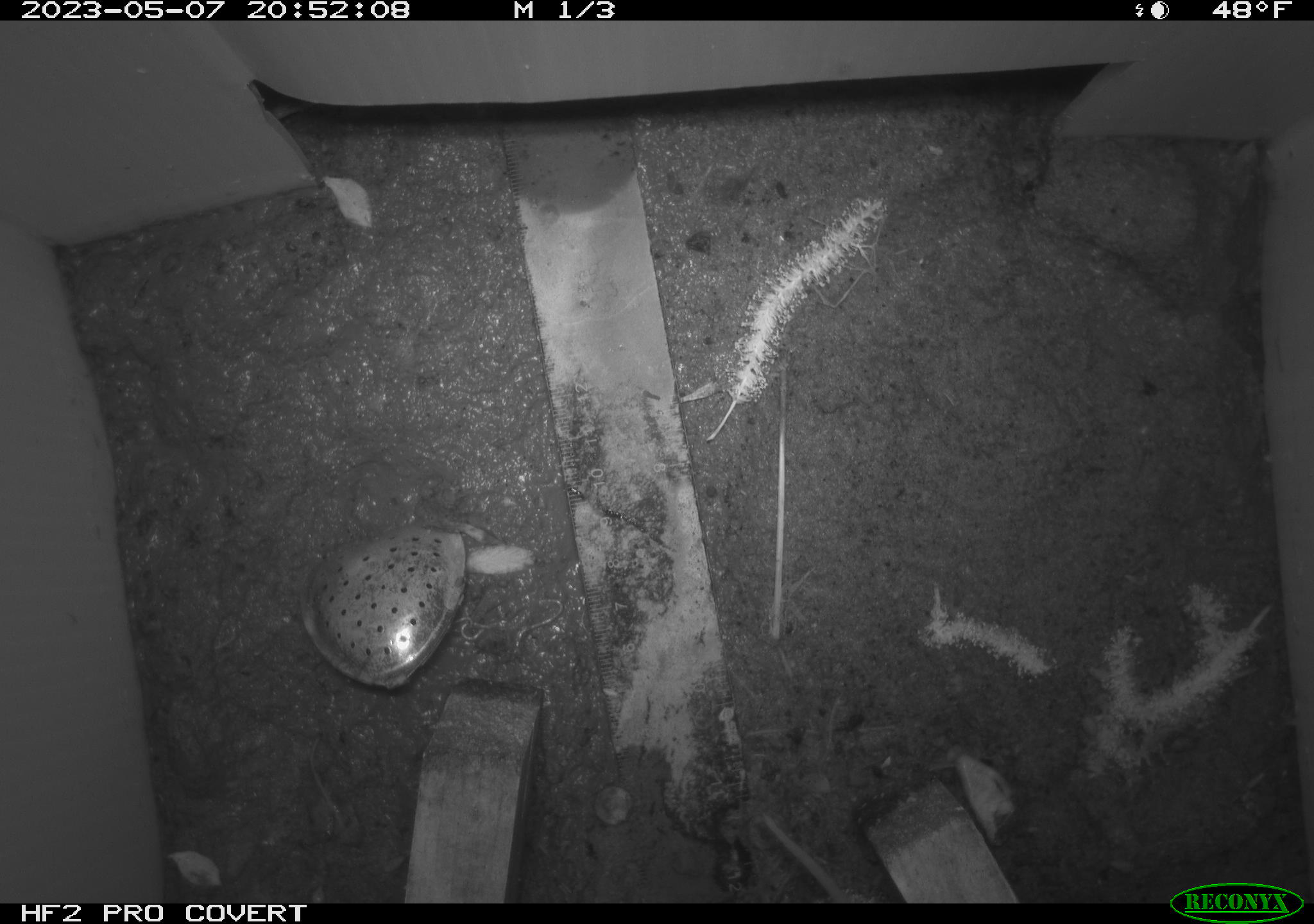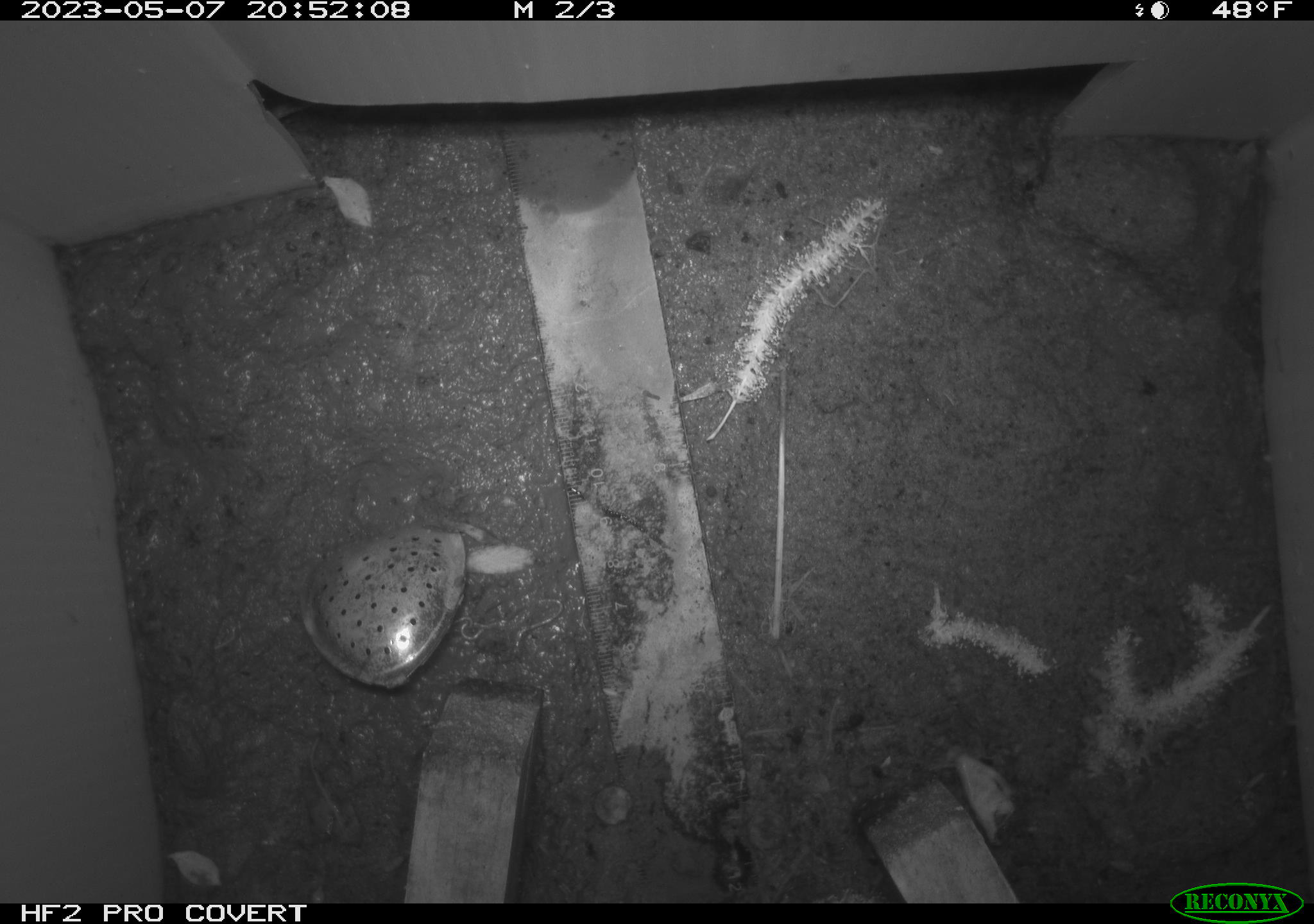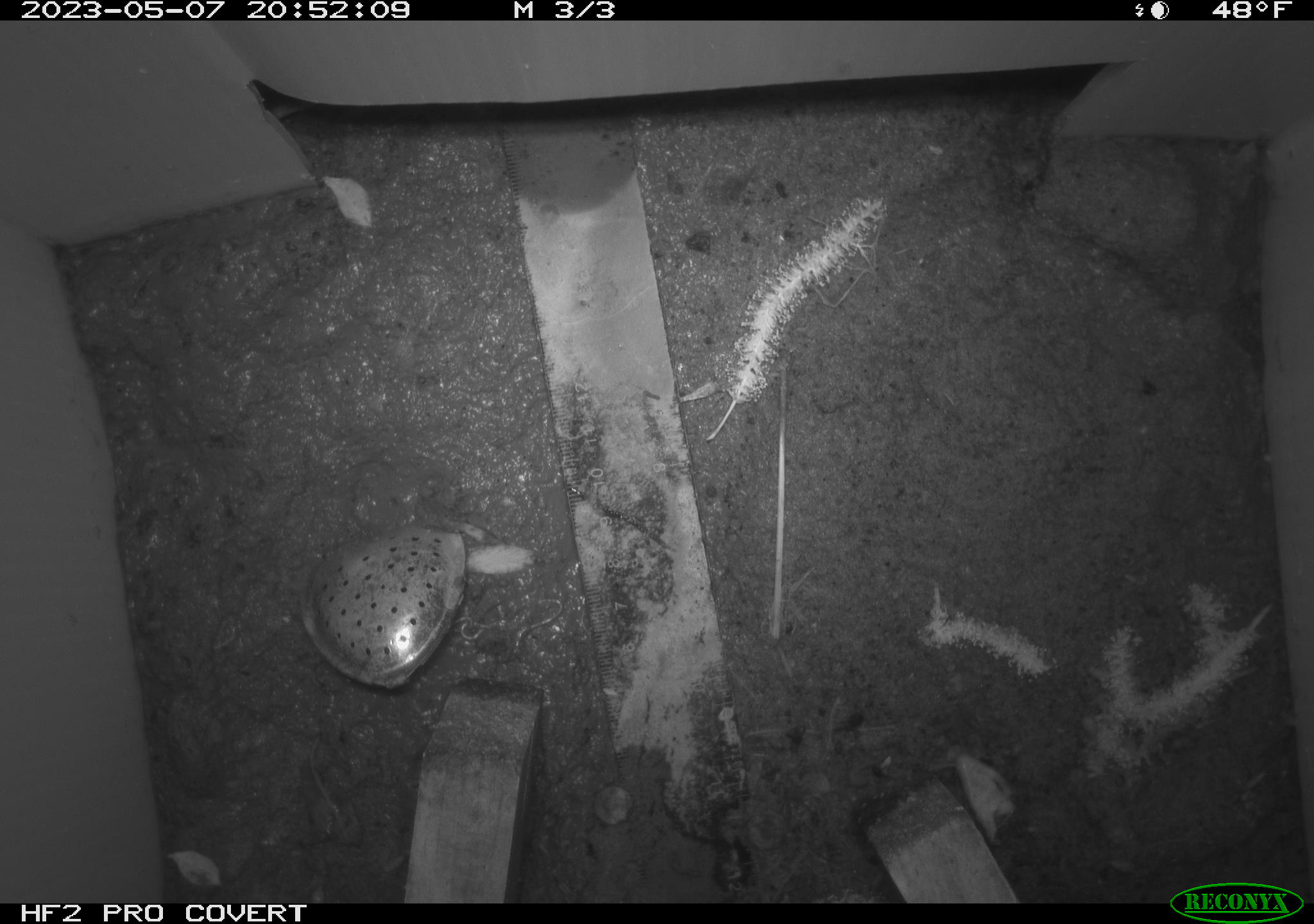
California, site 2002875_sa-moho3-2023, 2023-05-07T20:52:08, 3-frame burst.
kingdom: Animalia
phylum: Chordata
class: Mammalia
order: Rodentia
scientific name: Rodentia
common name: mouse species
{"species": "mouse species (Rodentia)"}